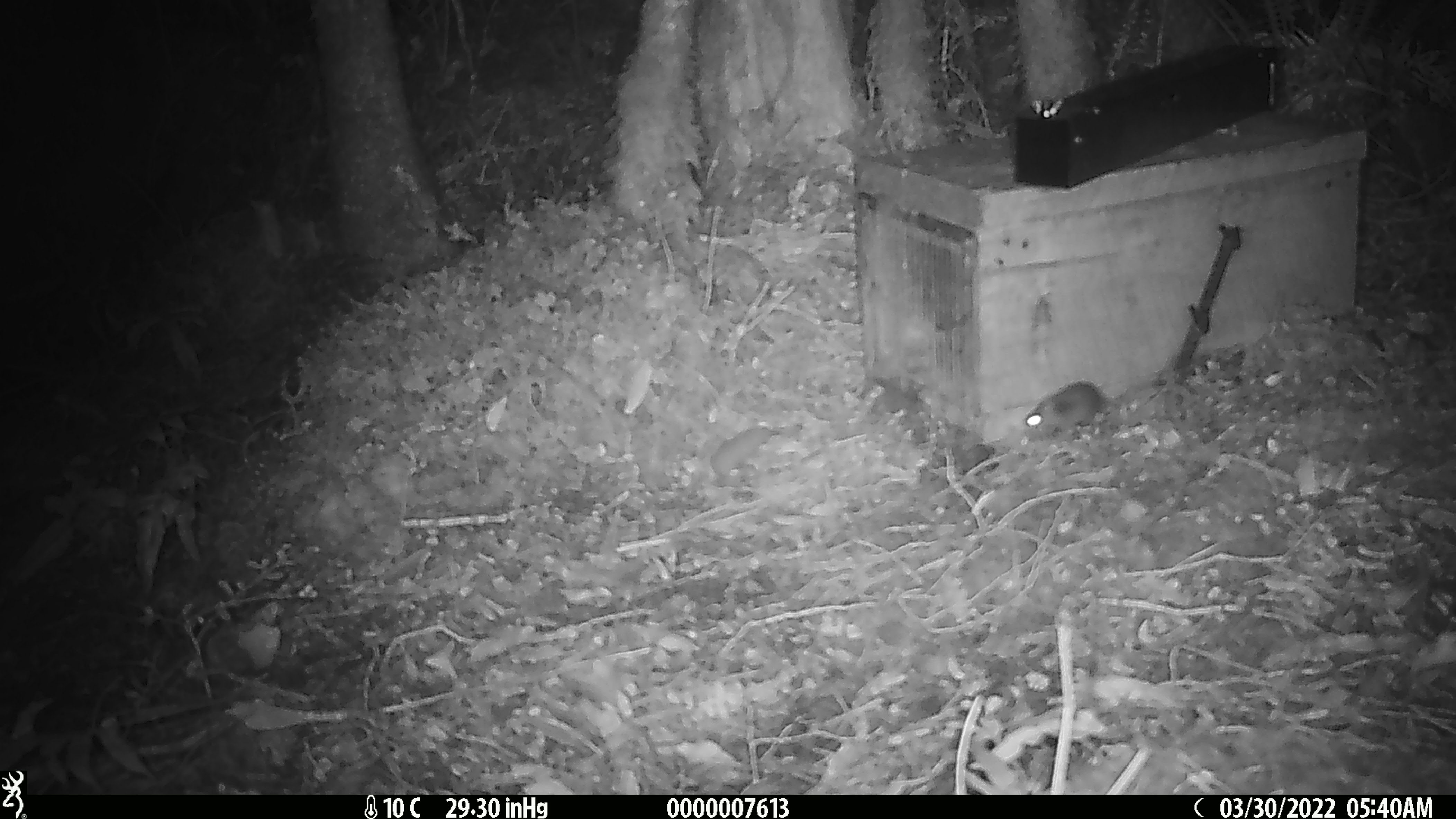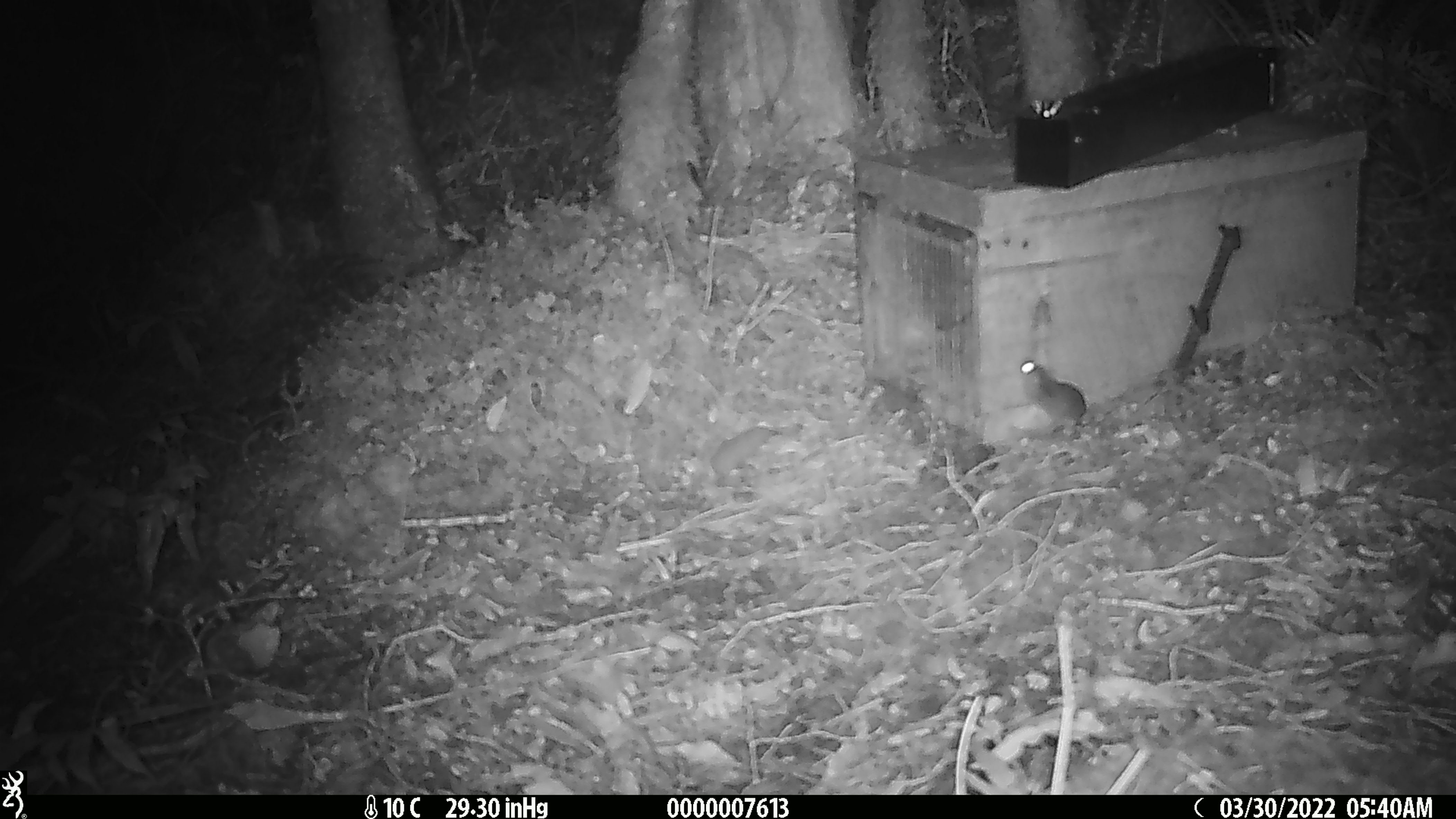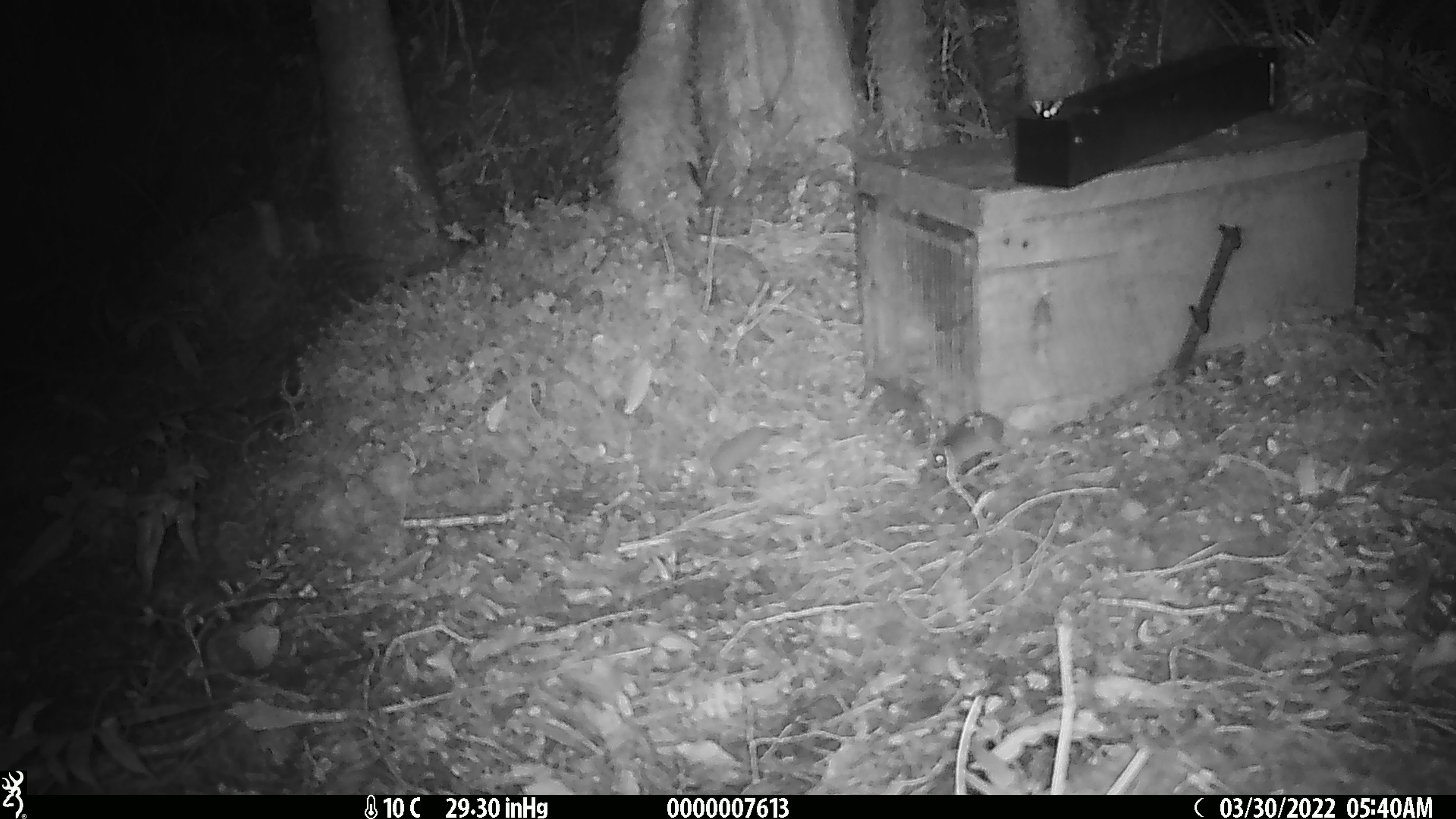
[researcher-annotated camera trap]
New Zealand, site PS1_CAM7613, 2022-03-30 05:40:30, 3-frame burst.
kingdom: Animalia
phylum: Chordata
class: Mammalia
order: Rodentia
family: Muridae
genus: Mus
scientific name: Mus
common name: mouse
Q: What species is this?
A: Mouse (Mus).